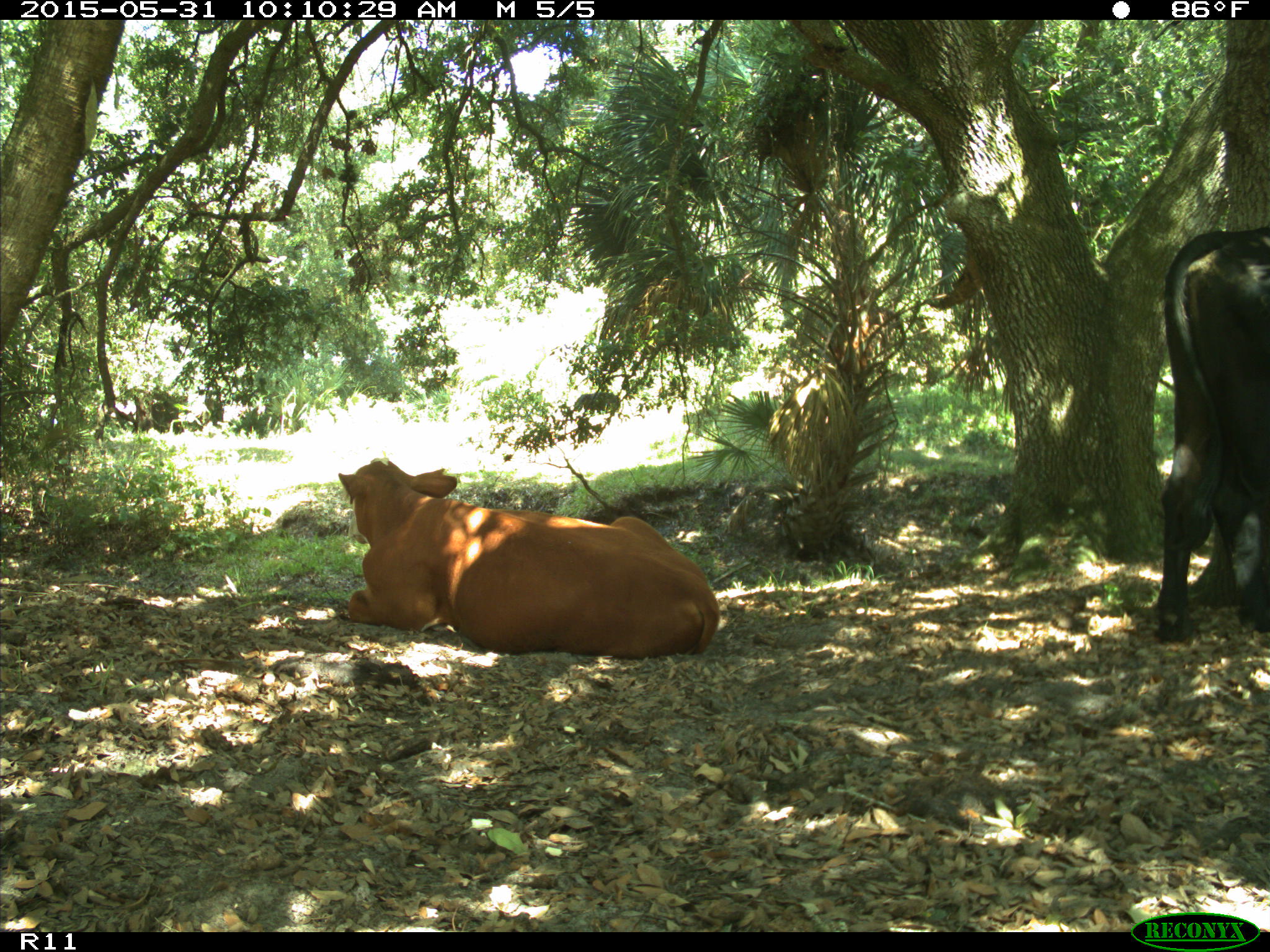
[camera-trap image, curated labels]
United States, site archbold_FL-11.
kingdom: Animalia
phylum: Chordata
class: Mammalia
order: Artiodactyla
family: Bovidae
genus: Bos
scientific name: Bos taurus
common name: domestic cow